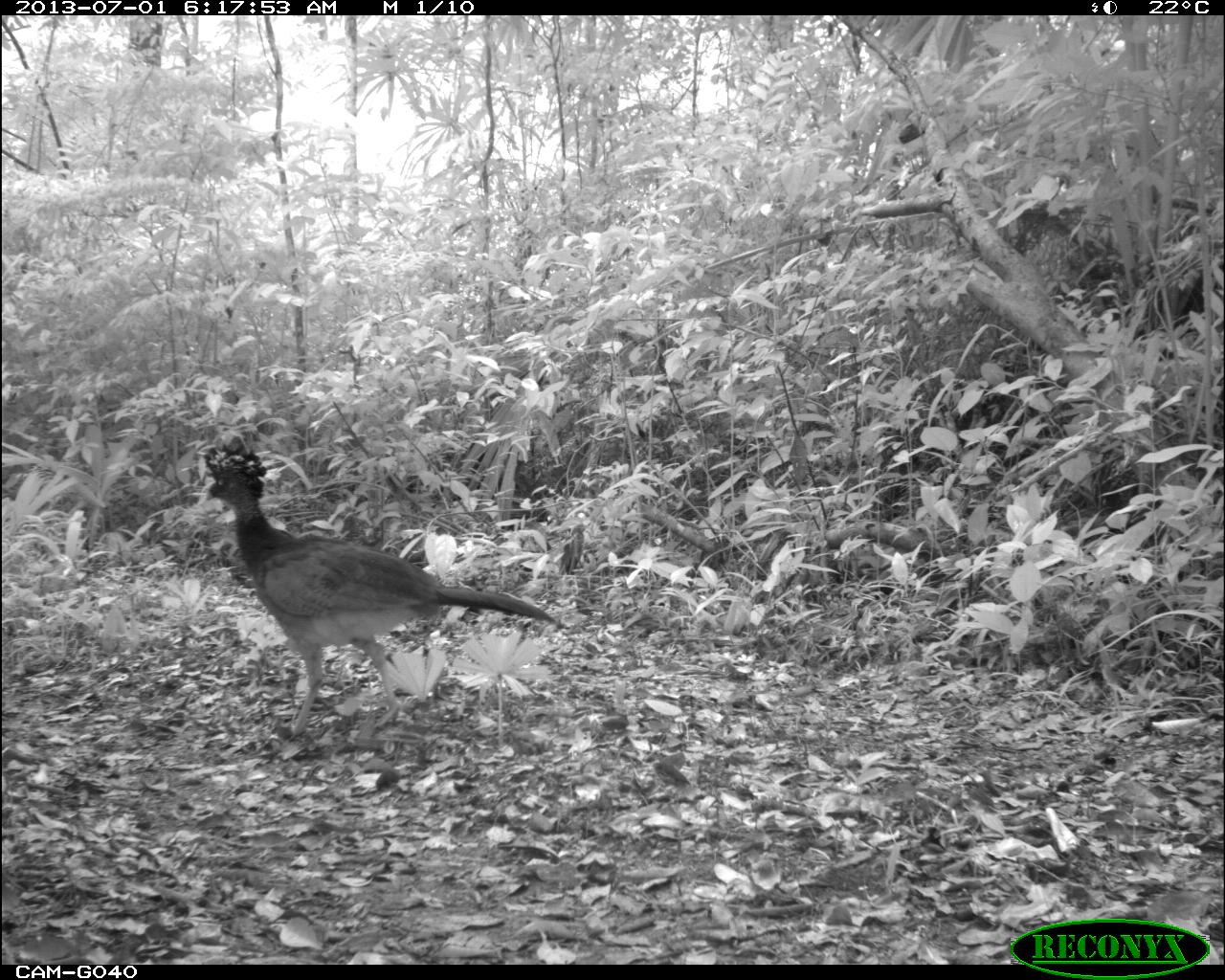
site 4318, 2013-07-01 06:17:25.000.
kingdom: Animalia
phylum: Chordata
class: Aves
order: Galliformes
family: Cracidae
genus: Crax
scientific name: Crax rubra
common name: great curassow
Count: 1.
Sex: female.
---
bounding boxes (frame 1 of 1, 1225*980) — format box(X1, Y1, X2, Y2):
crax rubra: box(201, 444, 565, 734)